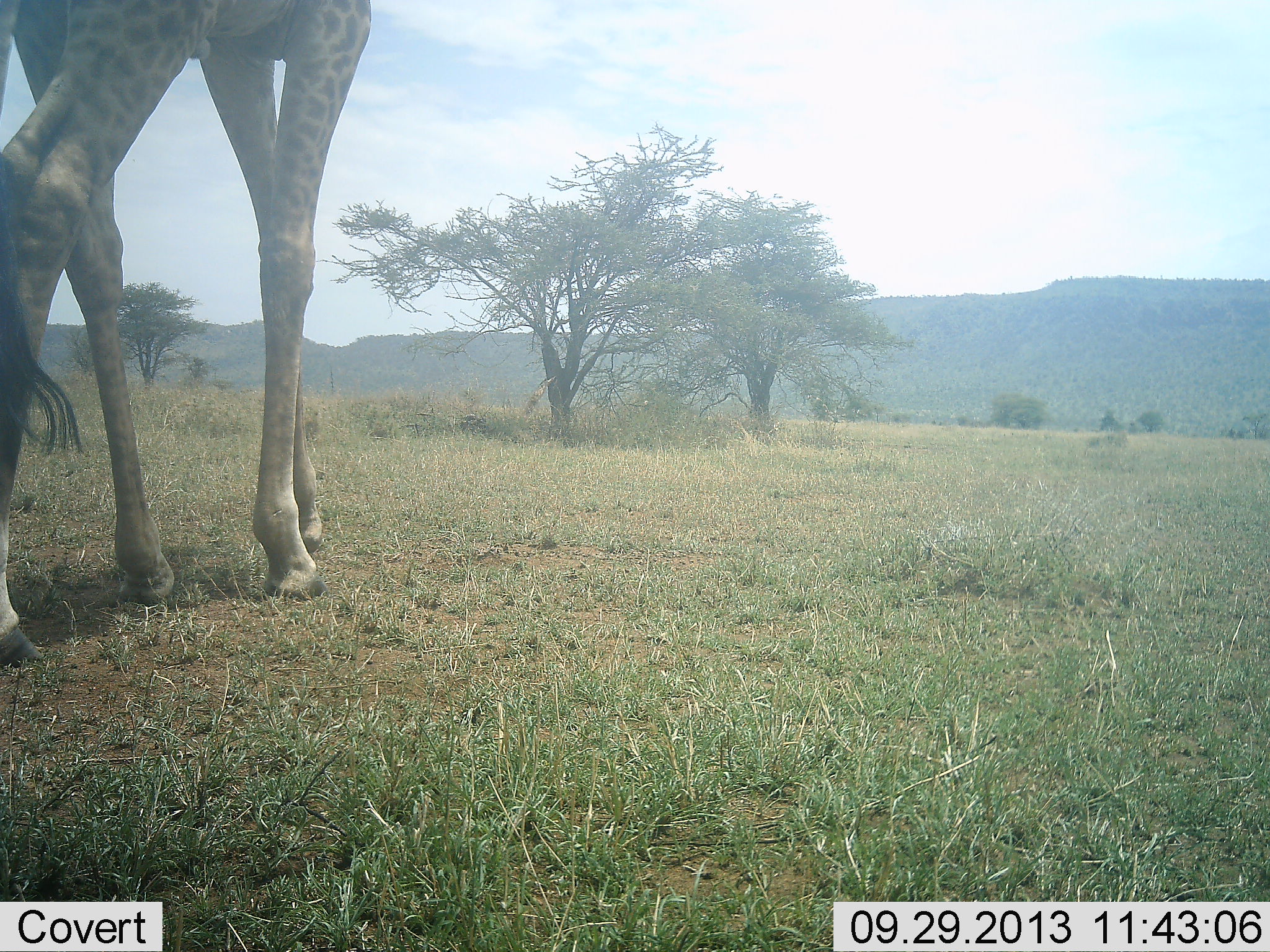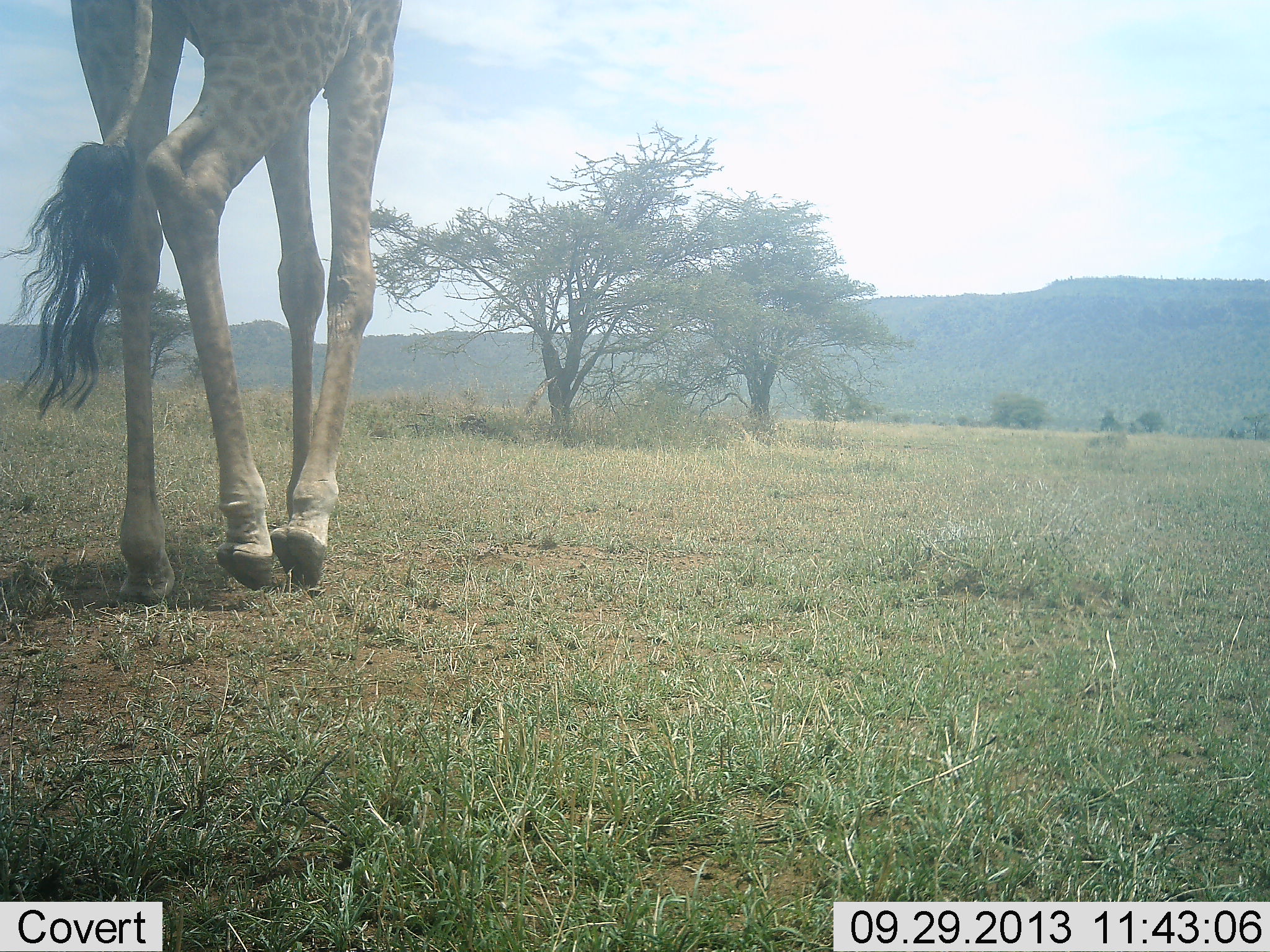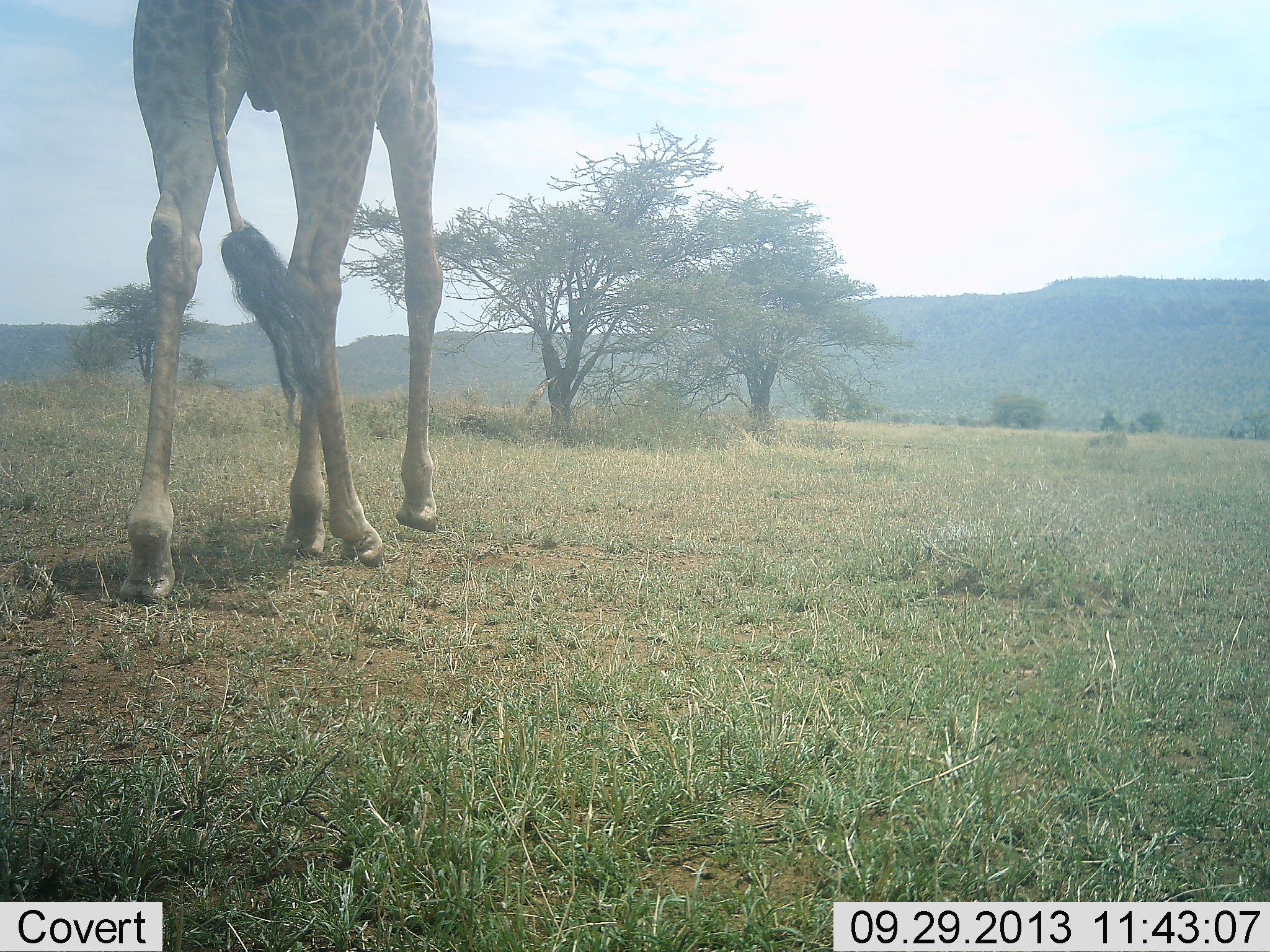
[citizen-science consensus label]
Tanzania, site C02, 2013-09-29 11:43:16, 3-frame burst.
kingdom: Animalia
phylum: Chordata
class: Mammalia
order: Artiodactyla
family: Giraffidae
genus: Giraffa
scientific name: Giraffa camelopardalis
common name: giraffe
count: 1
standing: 10%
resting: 0%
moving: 90%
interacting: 0%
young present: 0%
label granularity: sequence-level